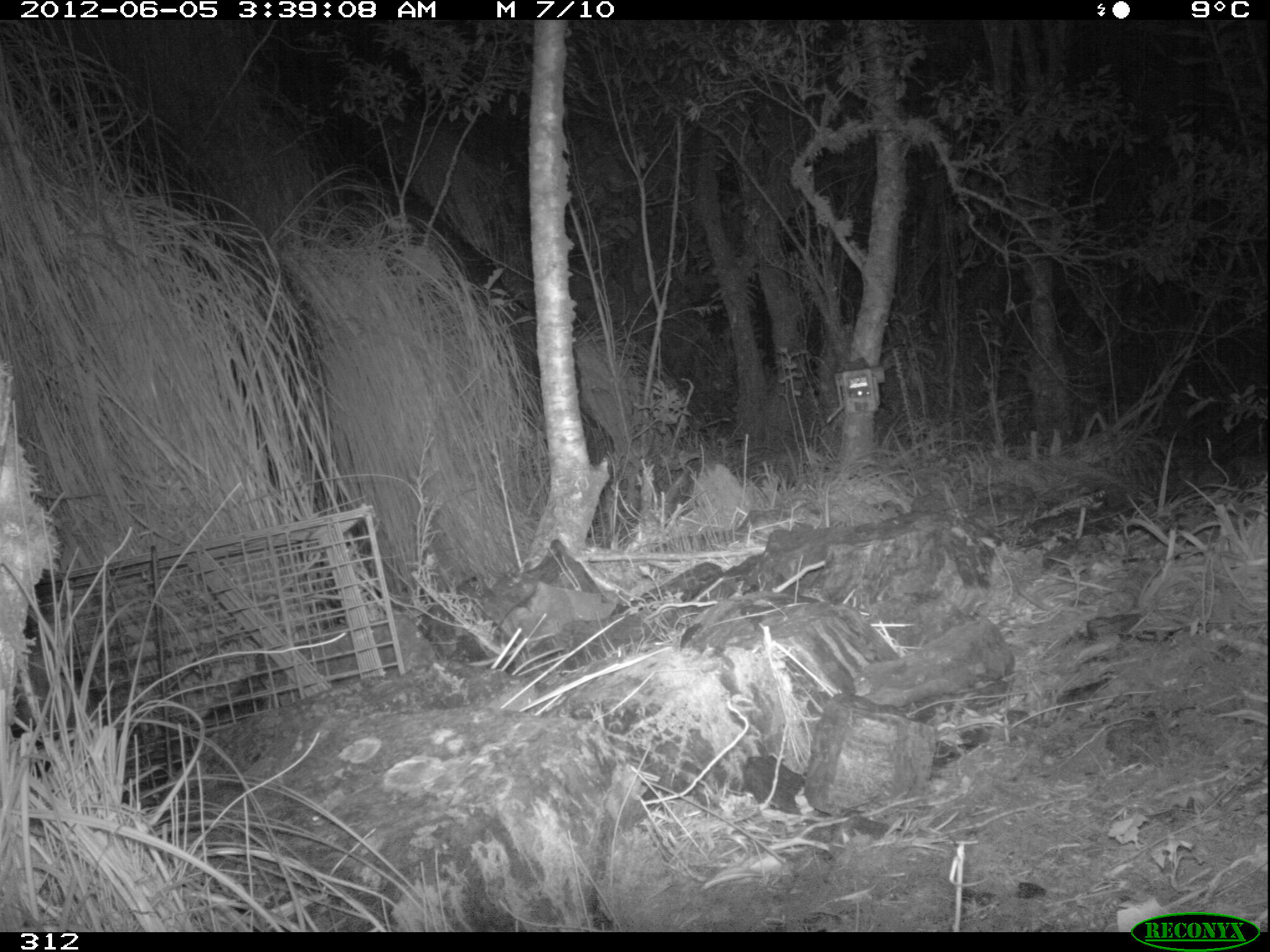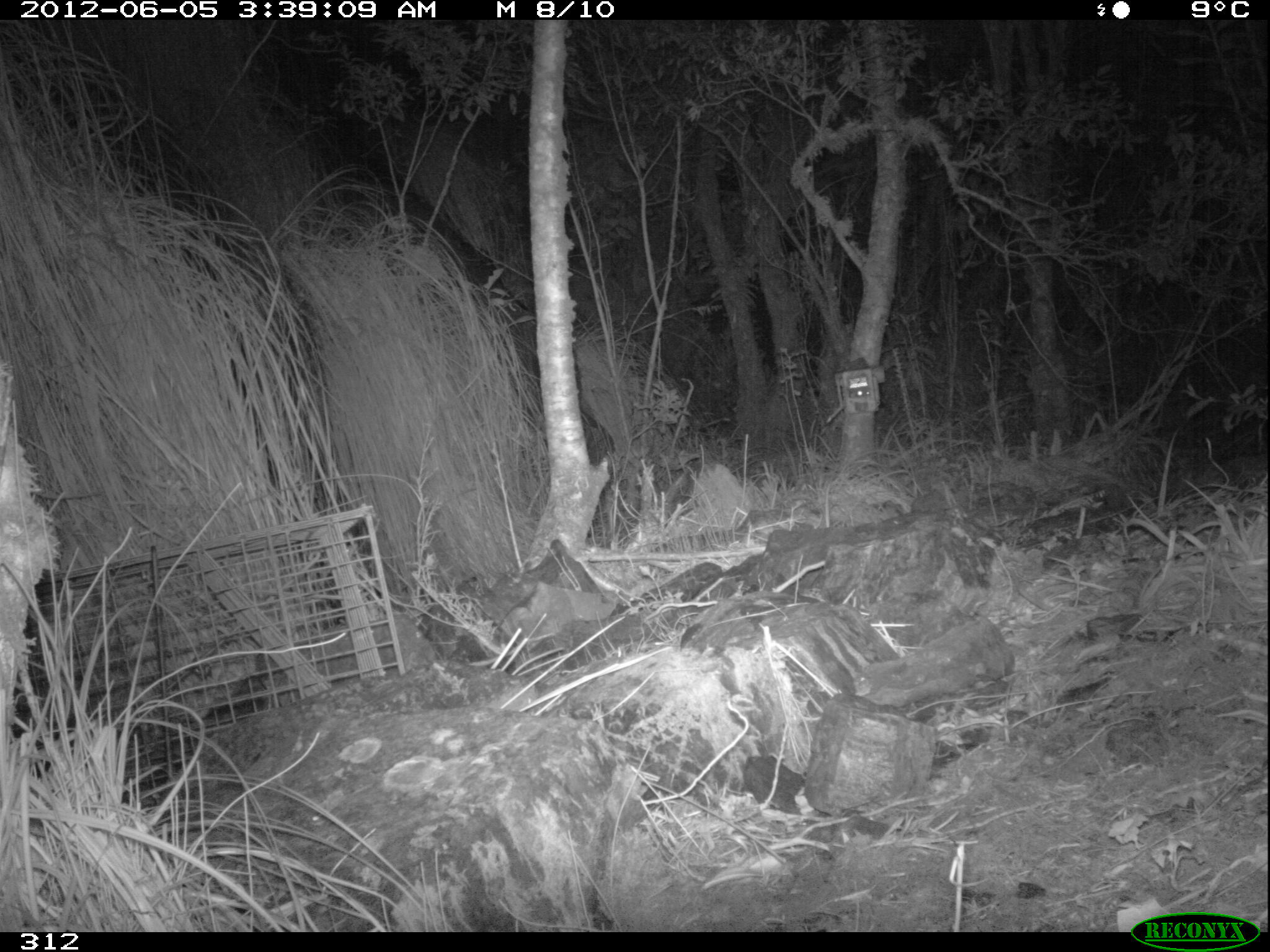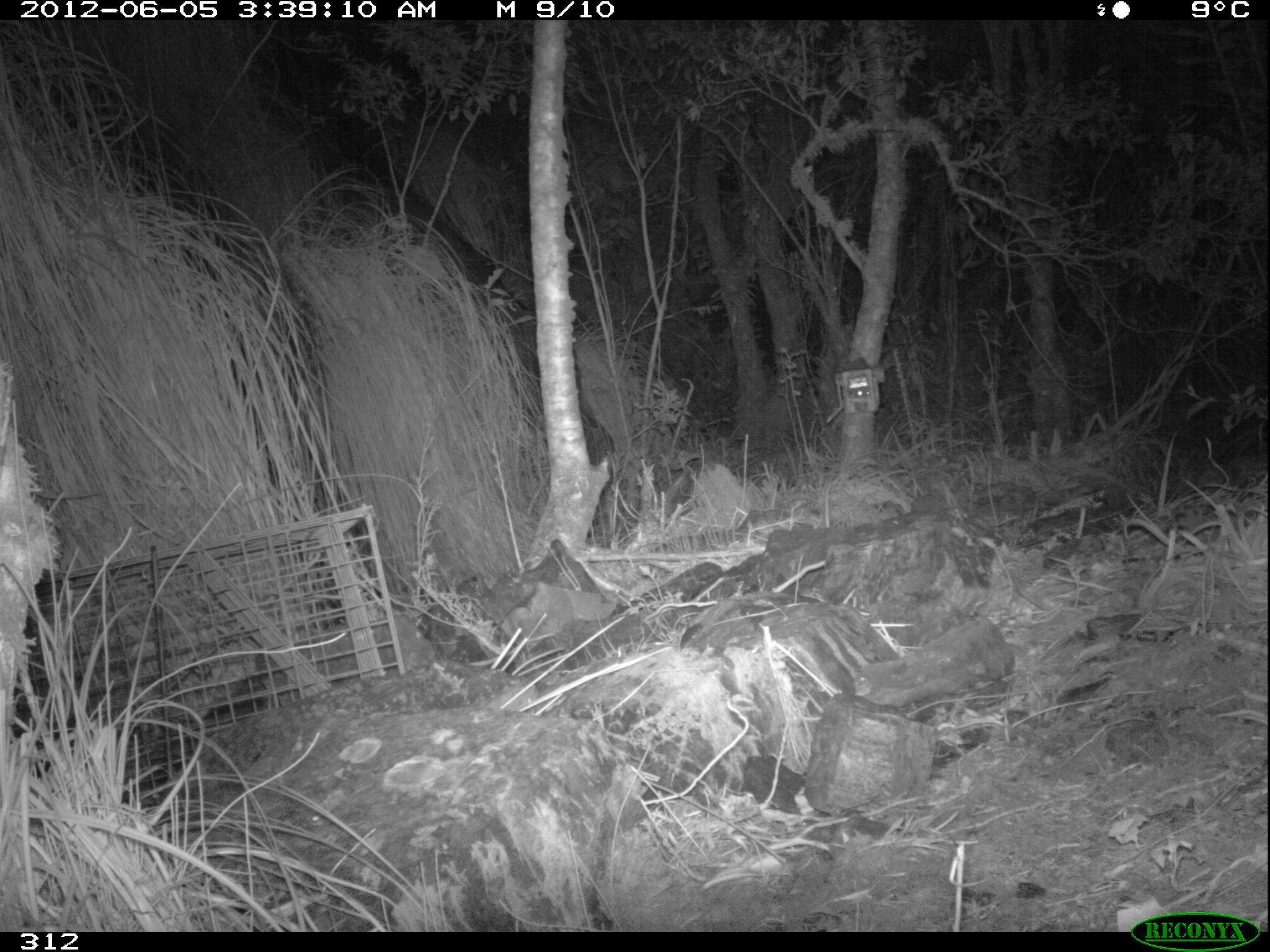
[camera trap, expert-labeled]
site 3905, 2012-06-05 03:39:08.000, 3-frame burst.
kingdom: Animalia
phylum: Chordata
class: Mammalia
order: Didelphimorphia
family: Didelphidae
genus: Didelphis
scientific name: Didelphis pernigra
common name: andean white-eared opossum